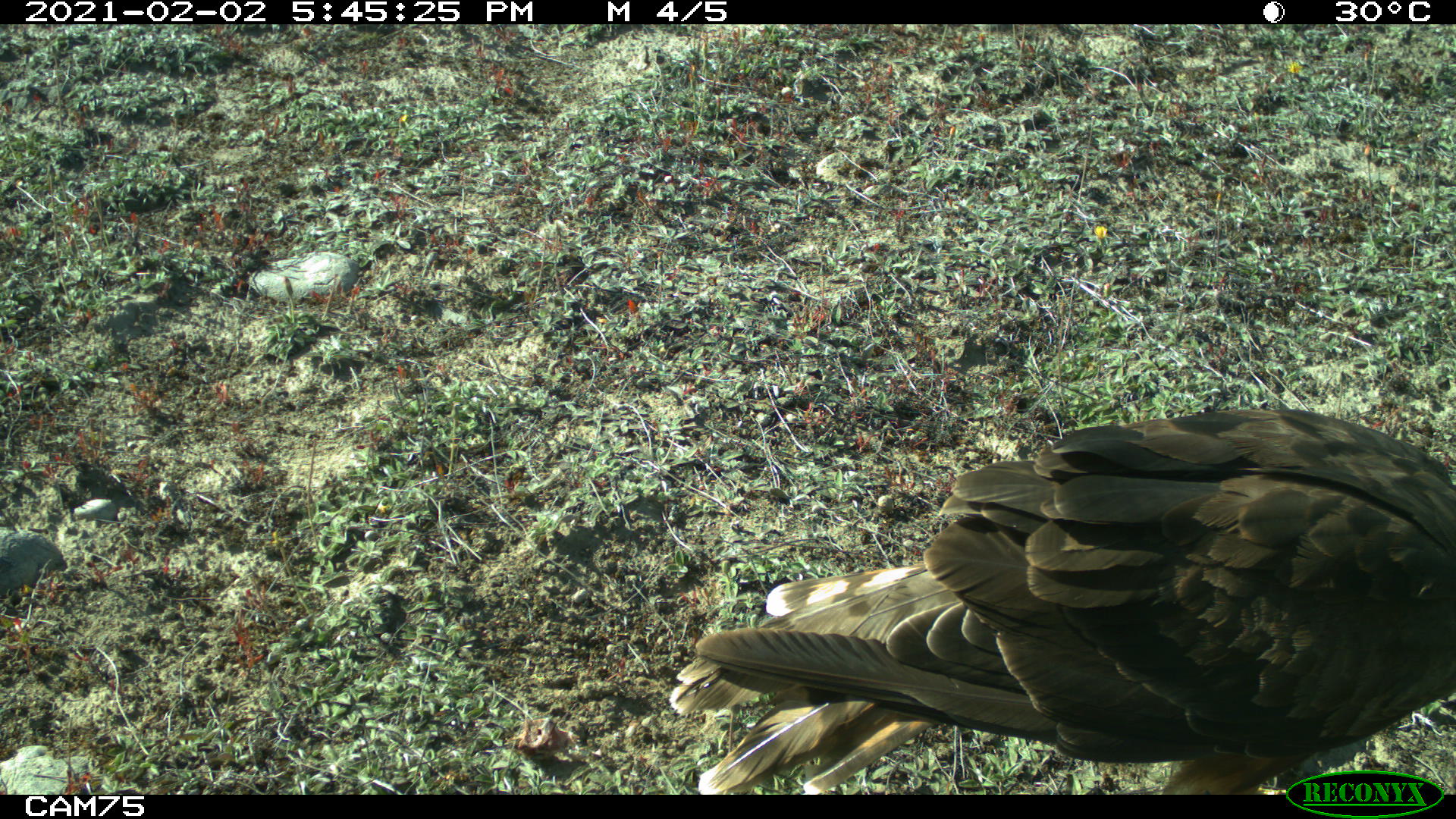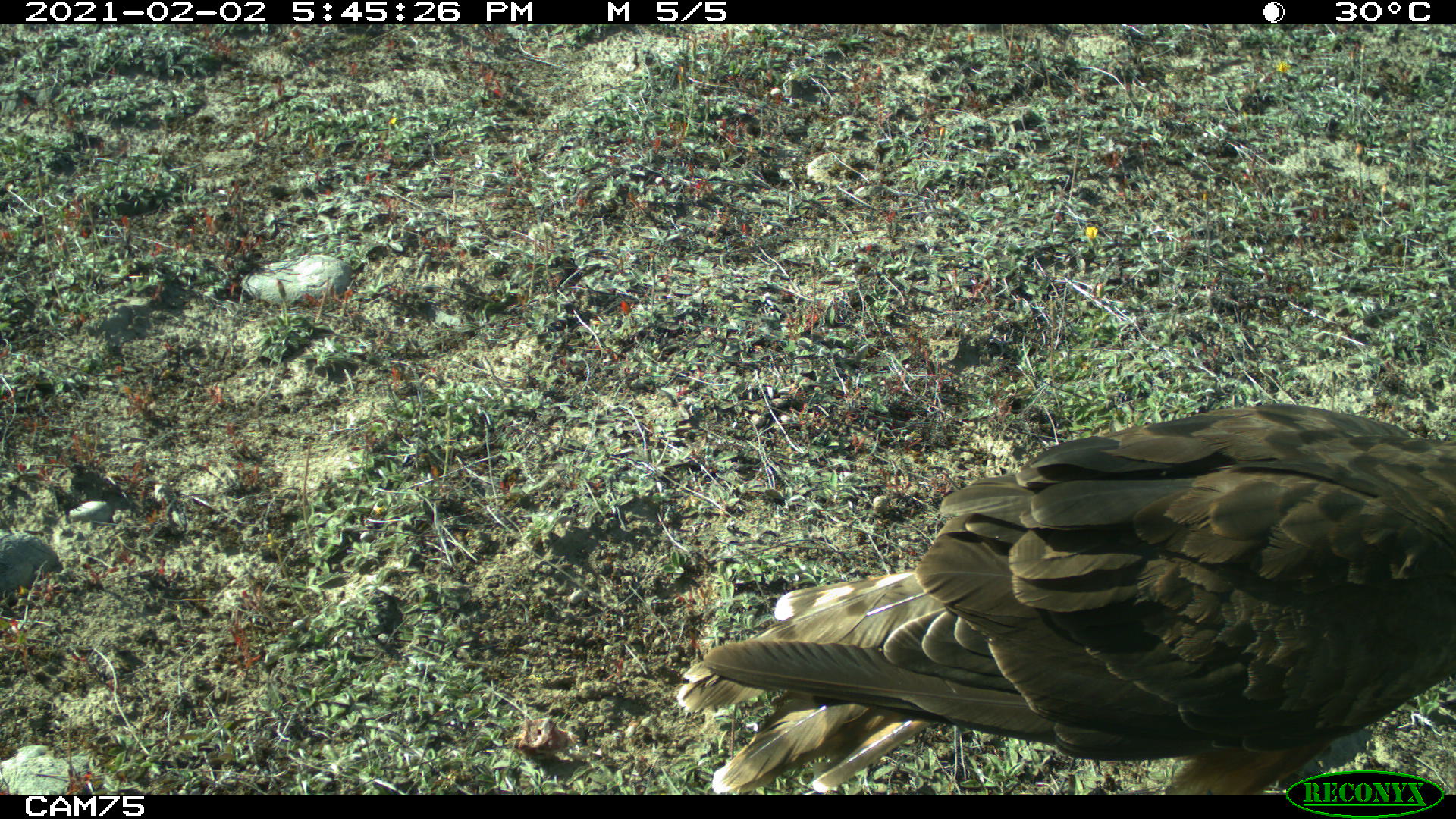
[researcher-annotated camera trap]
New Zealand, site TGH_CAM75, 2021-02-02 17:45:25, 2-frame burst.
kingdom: Animalia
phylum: Chordata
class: Aves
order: Accipitriformes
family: Accipitridae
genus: Circus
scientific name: Circus approximans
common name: swamp harrier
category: harrier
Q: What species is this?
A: Harrier (swamp harrier) (Circus approximans).